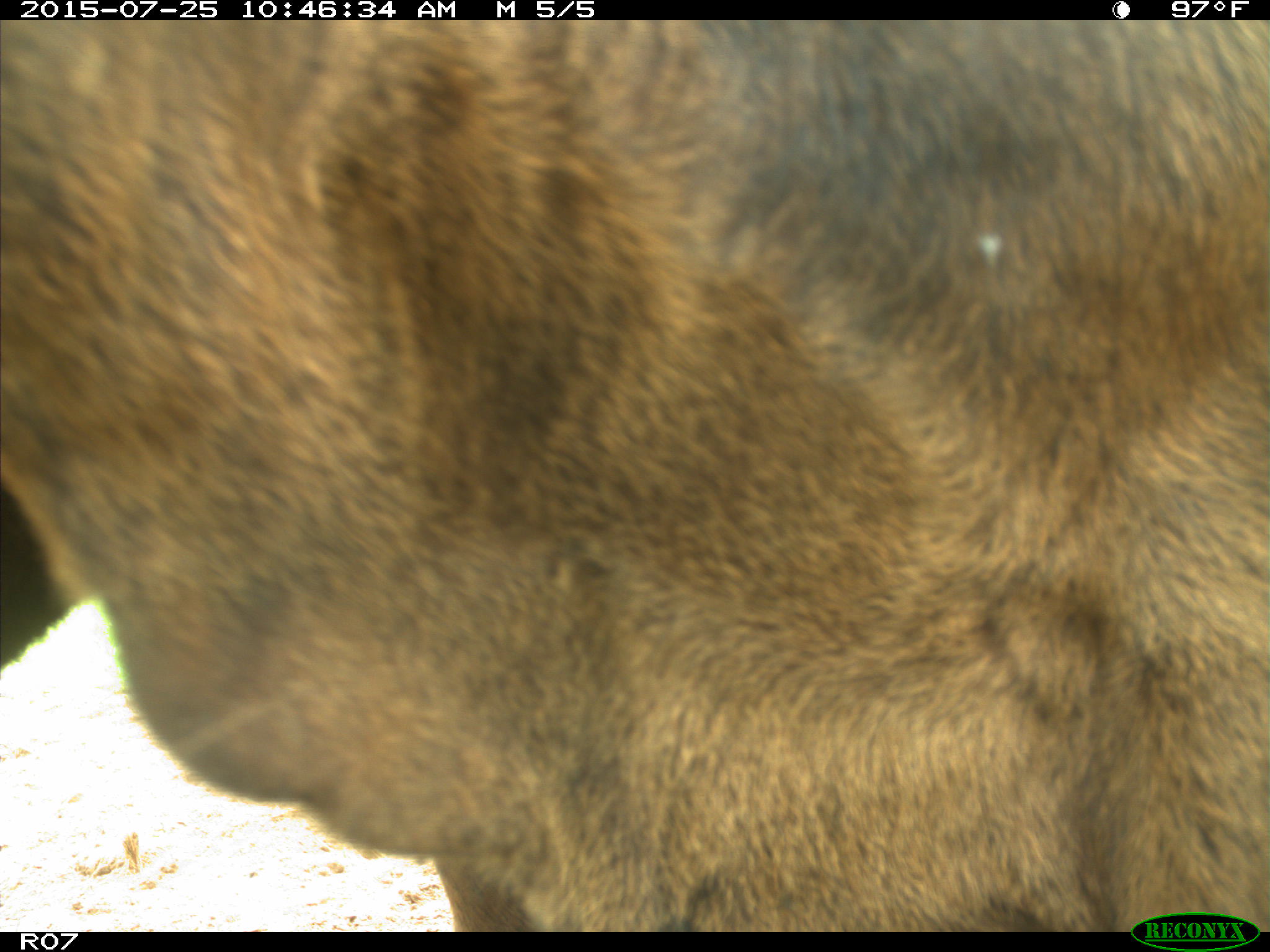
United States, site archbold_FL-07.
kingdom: Animalia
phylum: Chordata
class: Mammalia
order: Artiodactyla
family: Bovidae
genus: Bos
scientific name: Bos taurus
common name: domestic cow